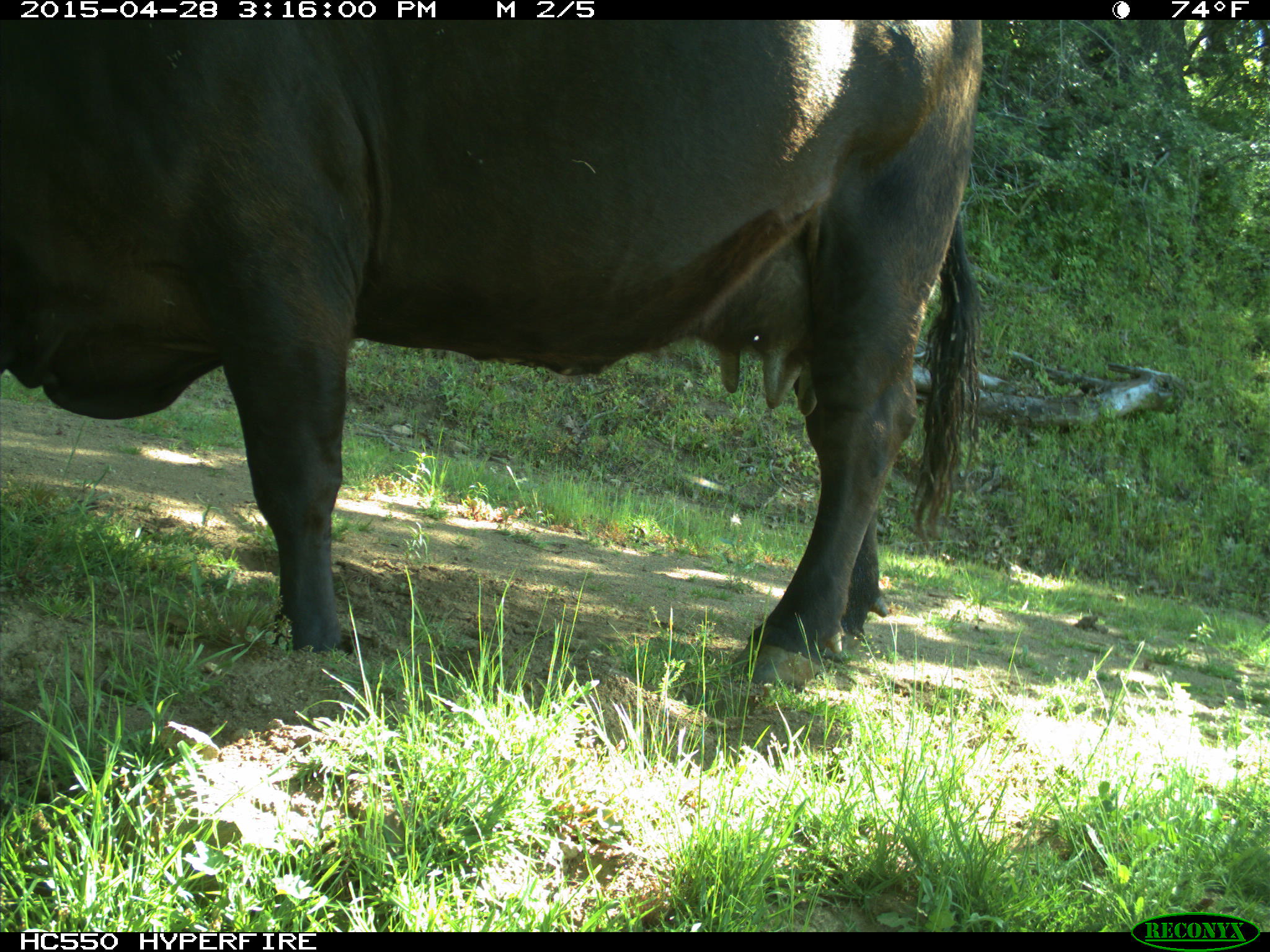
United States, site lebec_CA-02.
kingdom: Animalia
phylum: Chordata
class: Mammalia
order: Artiodactyla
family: Bovidae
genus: Bos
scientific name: Bos taurus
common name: domestic cow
Bos taurus (domestic cow).